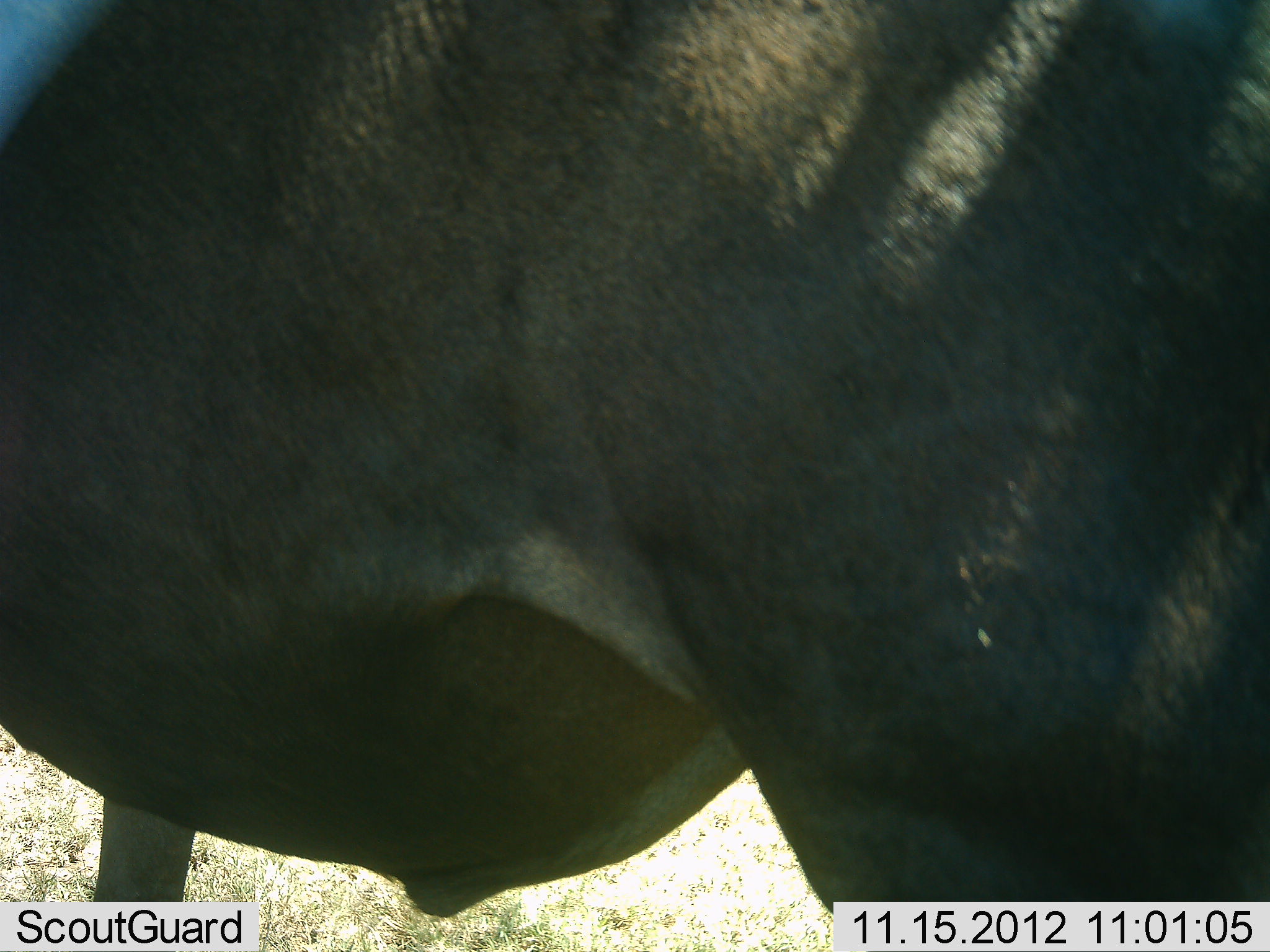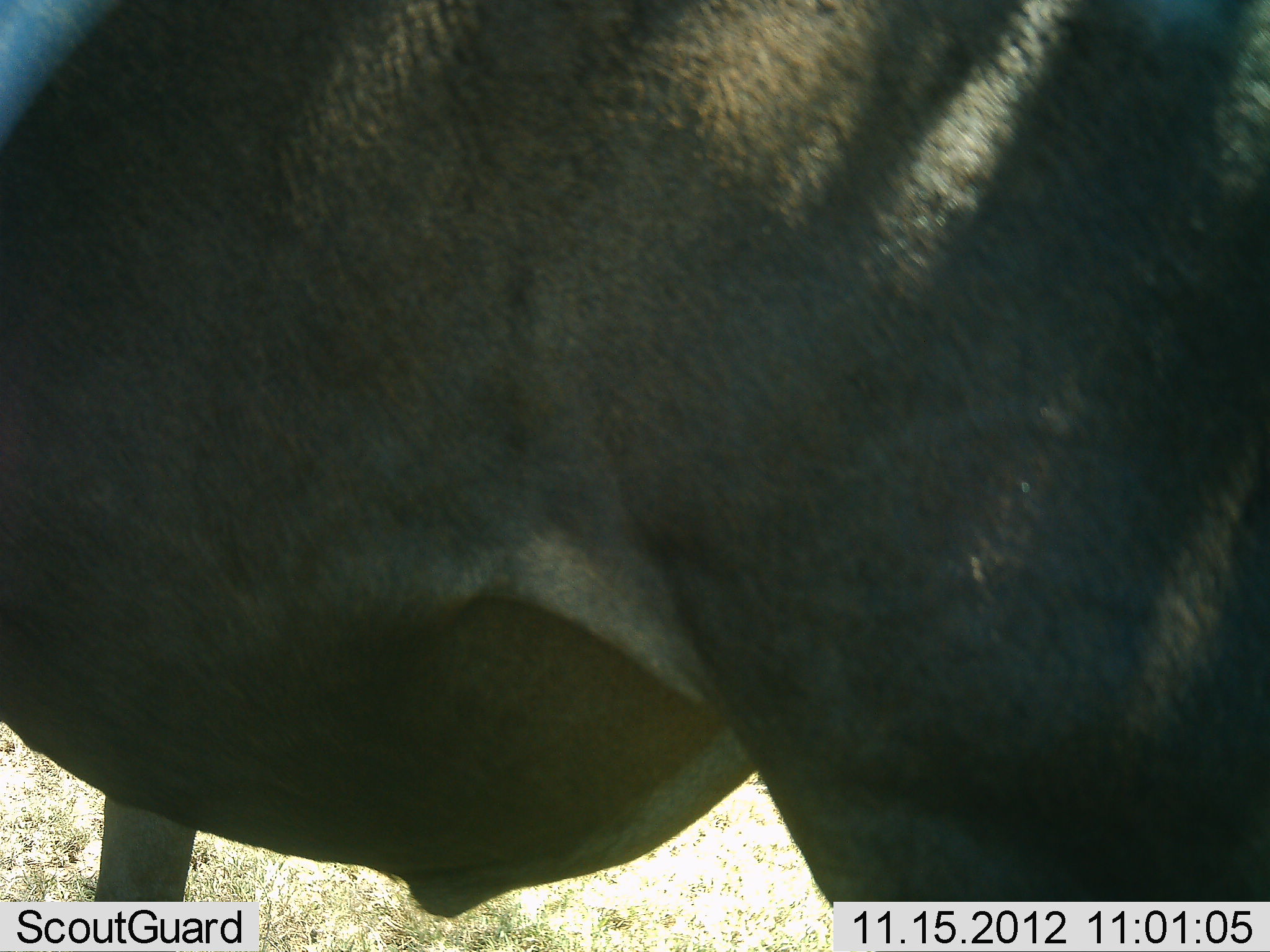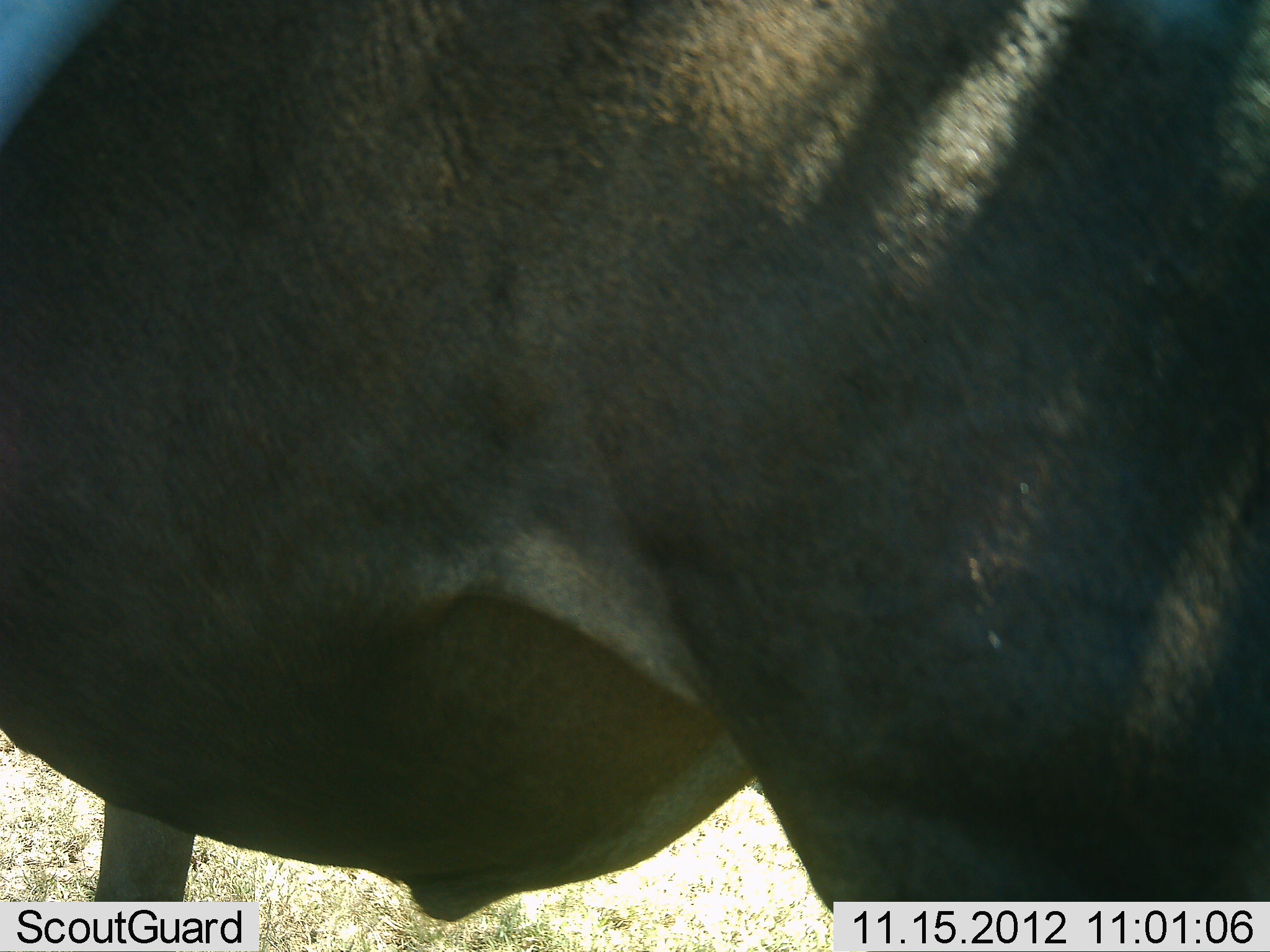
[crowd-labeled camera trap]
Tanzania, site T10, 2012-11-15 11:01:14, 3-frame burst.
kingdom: Animalia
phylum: Chordata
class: Mammalia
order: Artiodactyla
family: Bovidae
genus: Connochaetes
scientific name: Connochaetes taurinus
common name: blue wildebeest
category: wildebeest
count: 1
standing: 100%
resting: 0%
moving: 0%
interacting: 0%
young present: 0%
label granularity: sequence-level